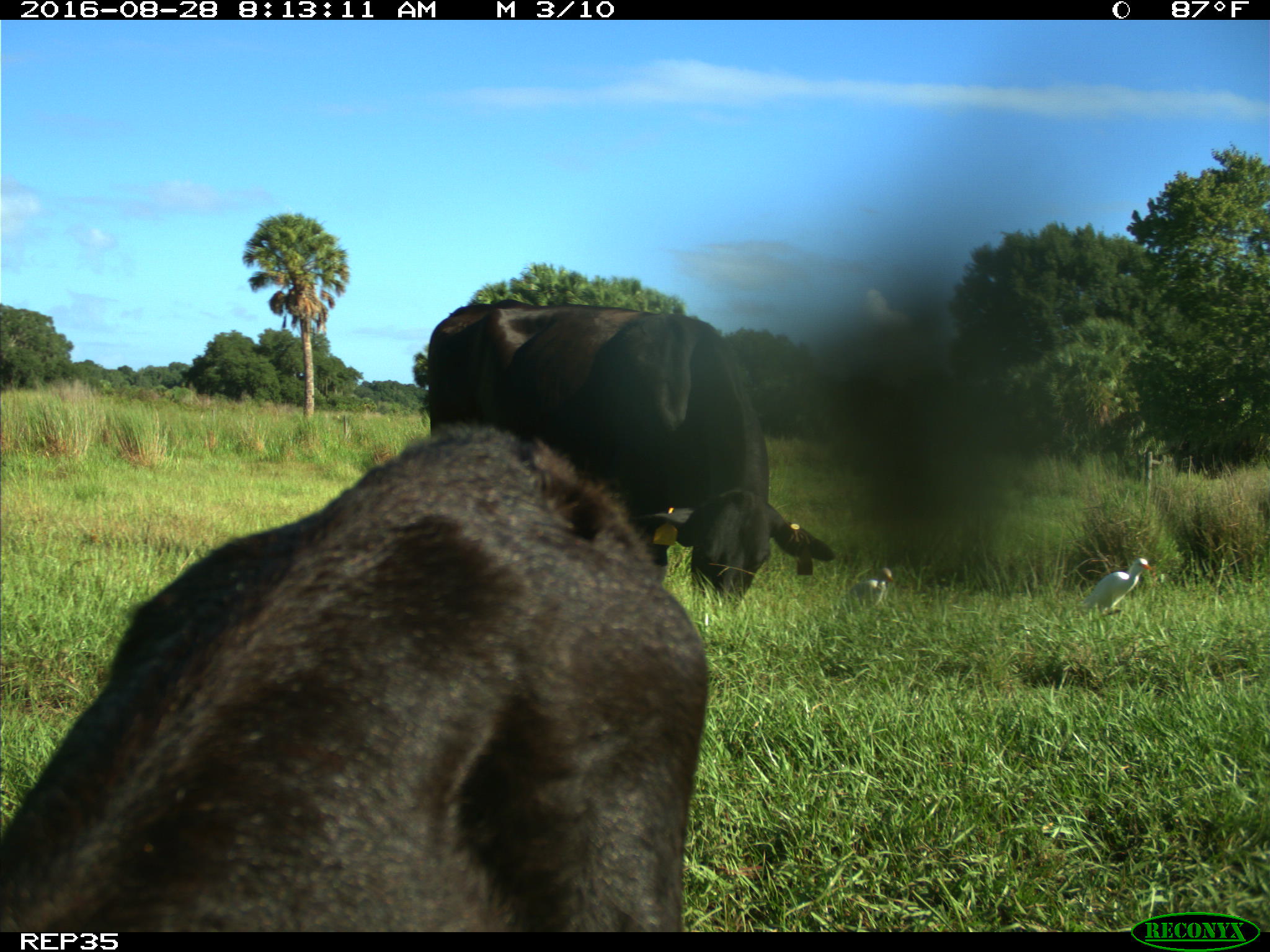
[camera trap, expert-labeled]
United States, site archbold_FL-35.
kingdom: Animalia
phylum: Chordata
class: Mammalia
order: Artiodactyla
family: Bovidae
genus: Bos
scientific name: Bos taurus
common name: domestic cow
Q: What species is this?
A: Bos taurus (domestic cow).